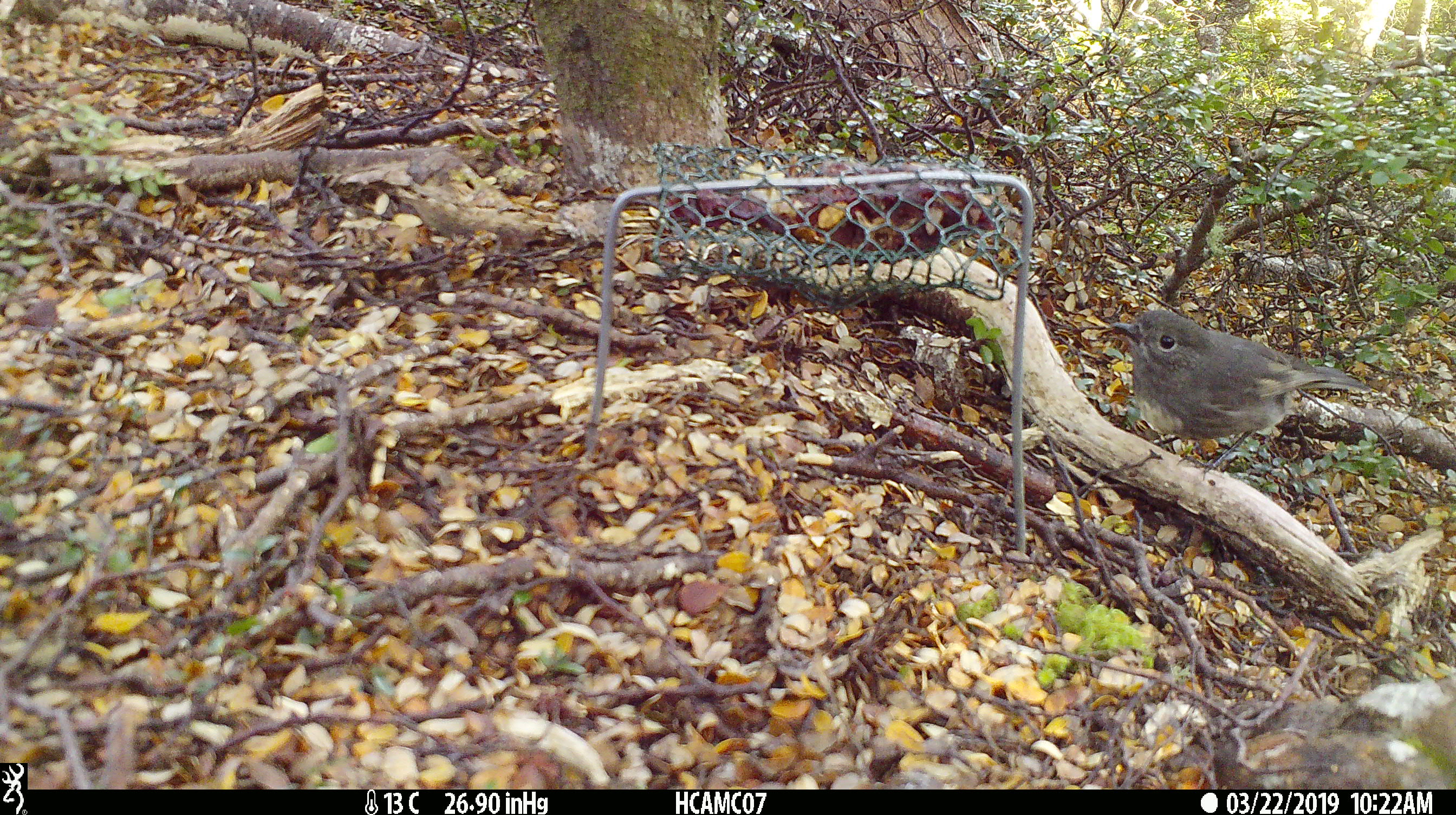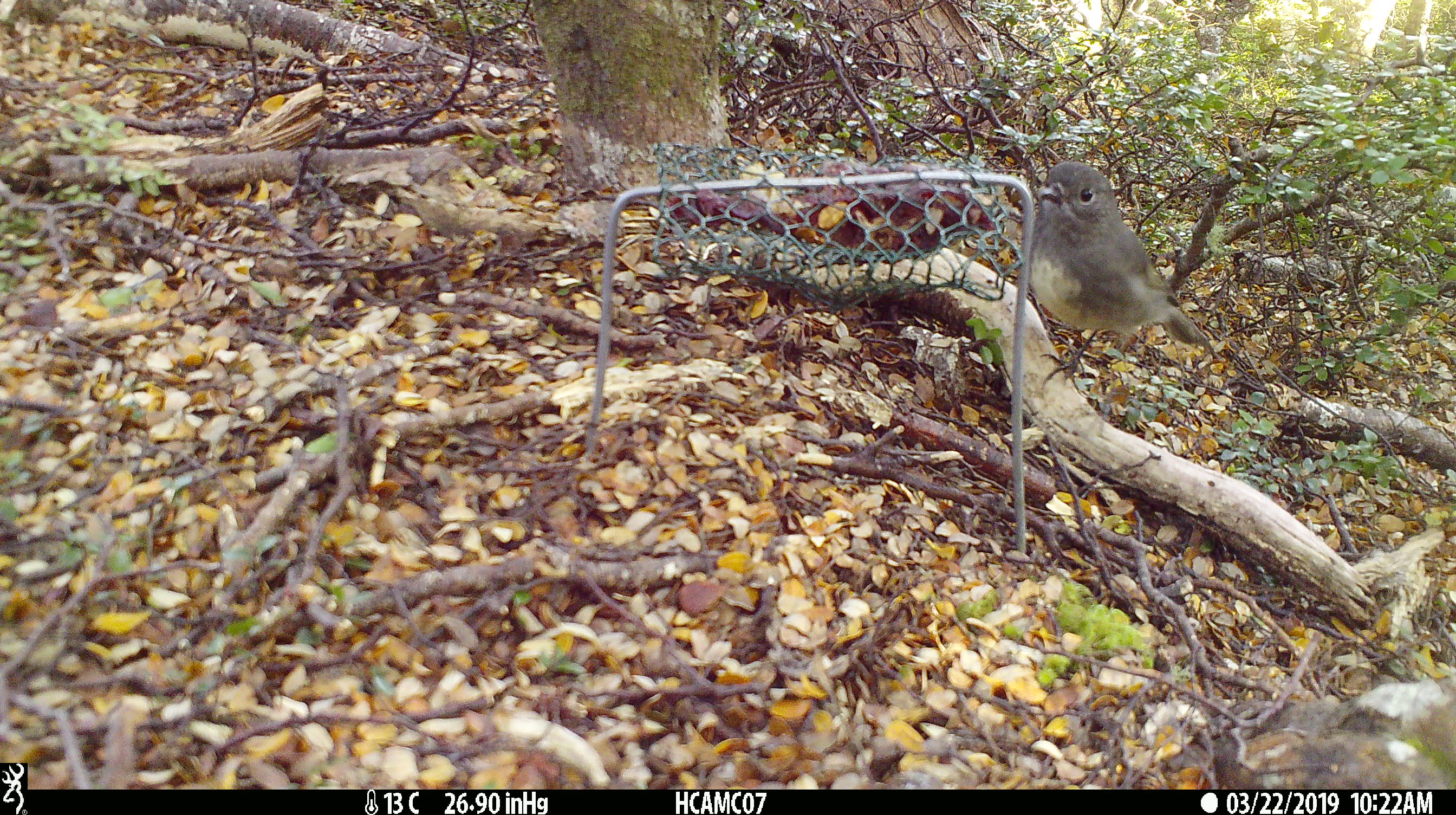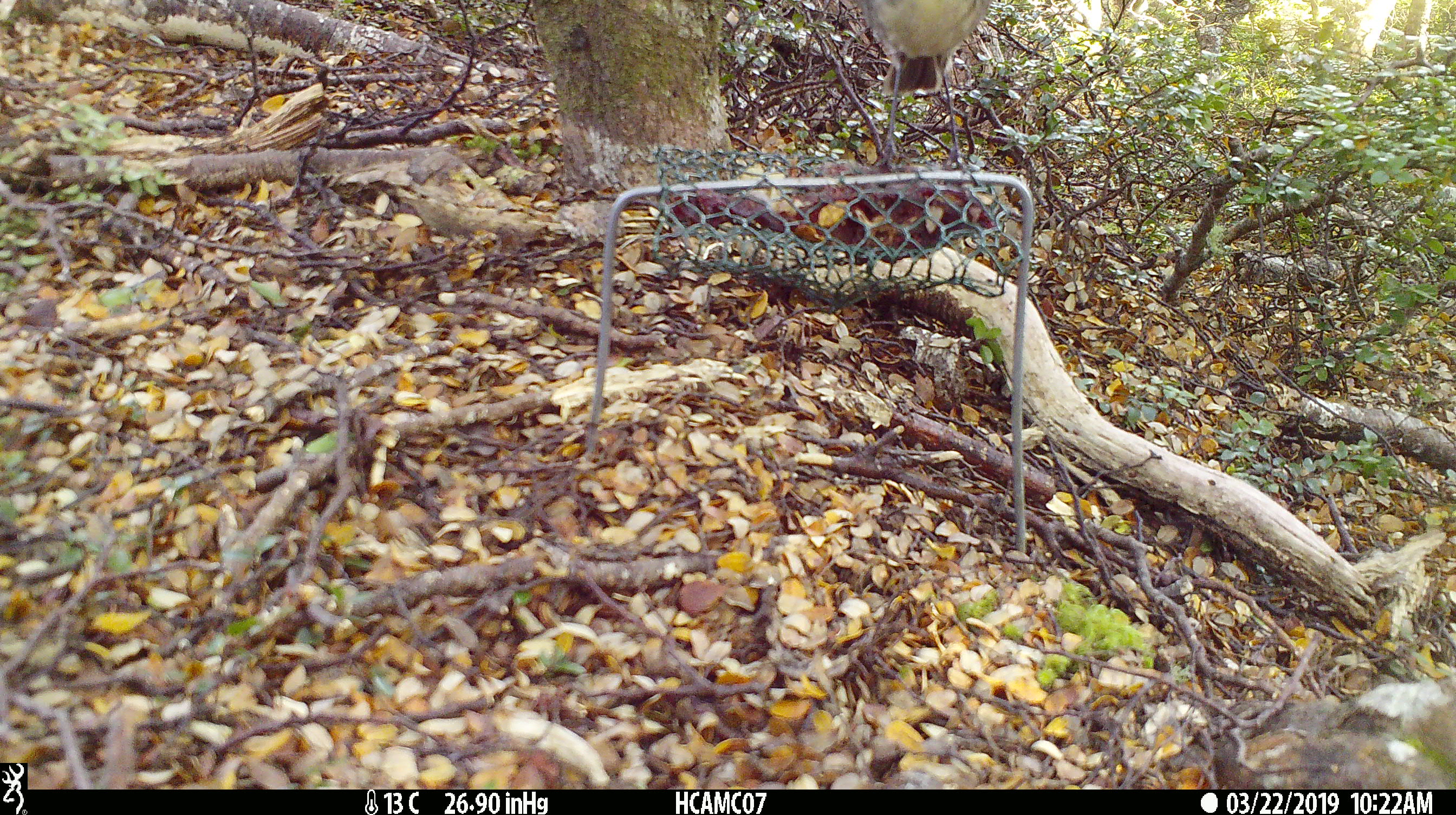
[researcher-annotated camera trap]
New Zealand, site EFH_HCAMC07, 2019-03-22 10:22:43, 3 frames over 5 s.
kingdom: Animalia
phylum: Chordata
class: Aves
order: Passeriformes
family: Petroicidae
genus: Petroica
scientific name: Petroica australis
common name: new zealand robin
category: robin